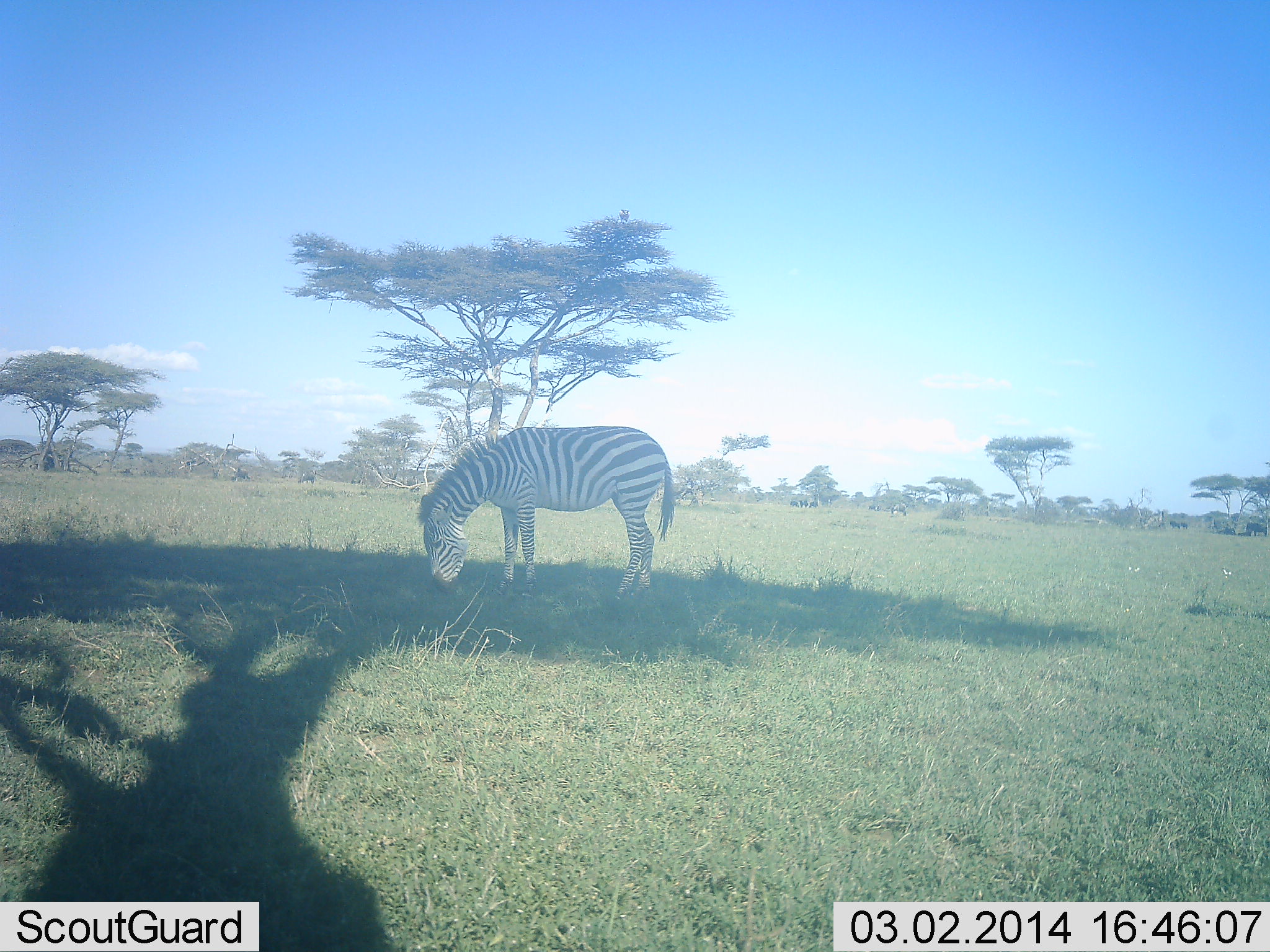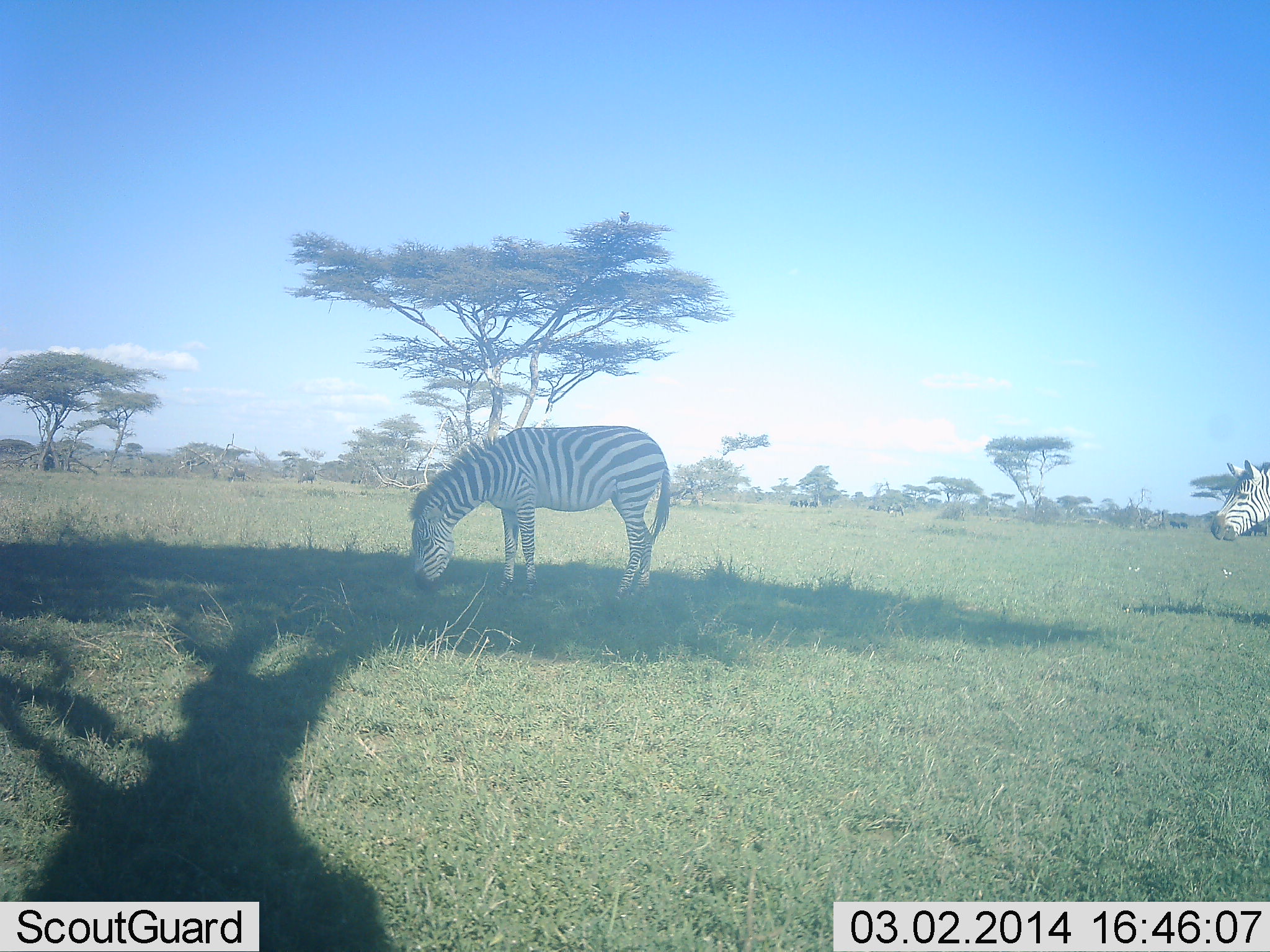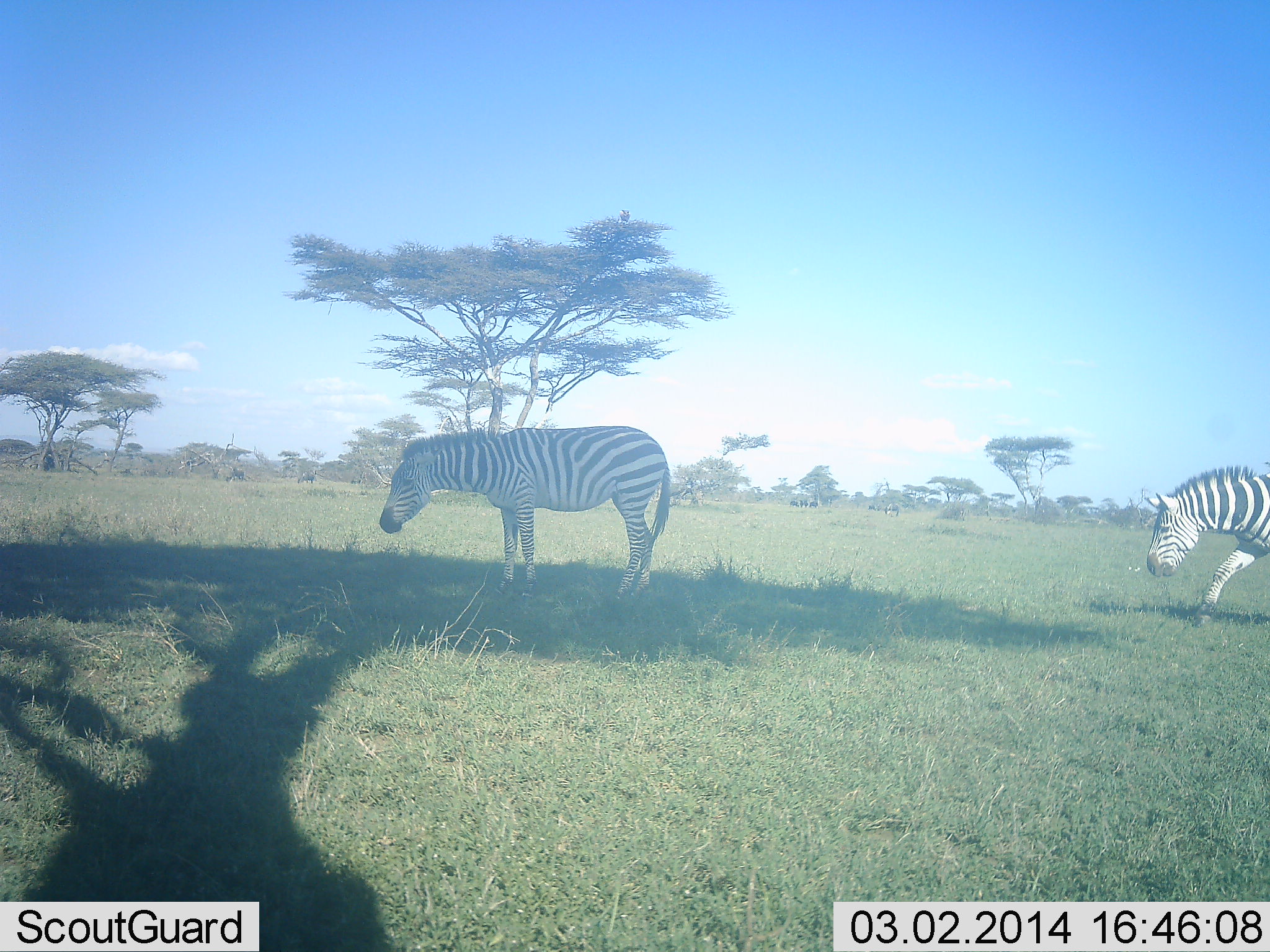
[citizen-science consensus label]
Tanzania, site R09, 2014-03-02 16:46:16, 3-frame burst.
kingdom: Animalia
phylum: Chordata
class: Mammalia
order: Perissodactyla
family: Equidae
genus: Equus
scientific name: Equus quagga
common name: plains zebra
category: zebra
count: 2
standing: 30%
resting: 0%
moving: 60%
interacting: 0%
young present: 0%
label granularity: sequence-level